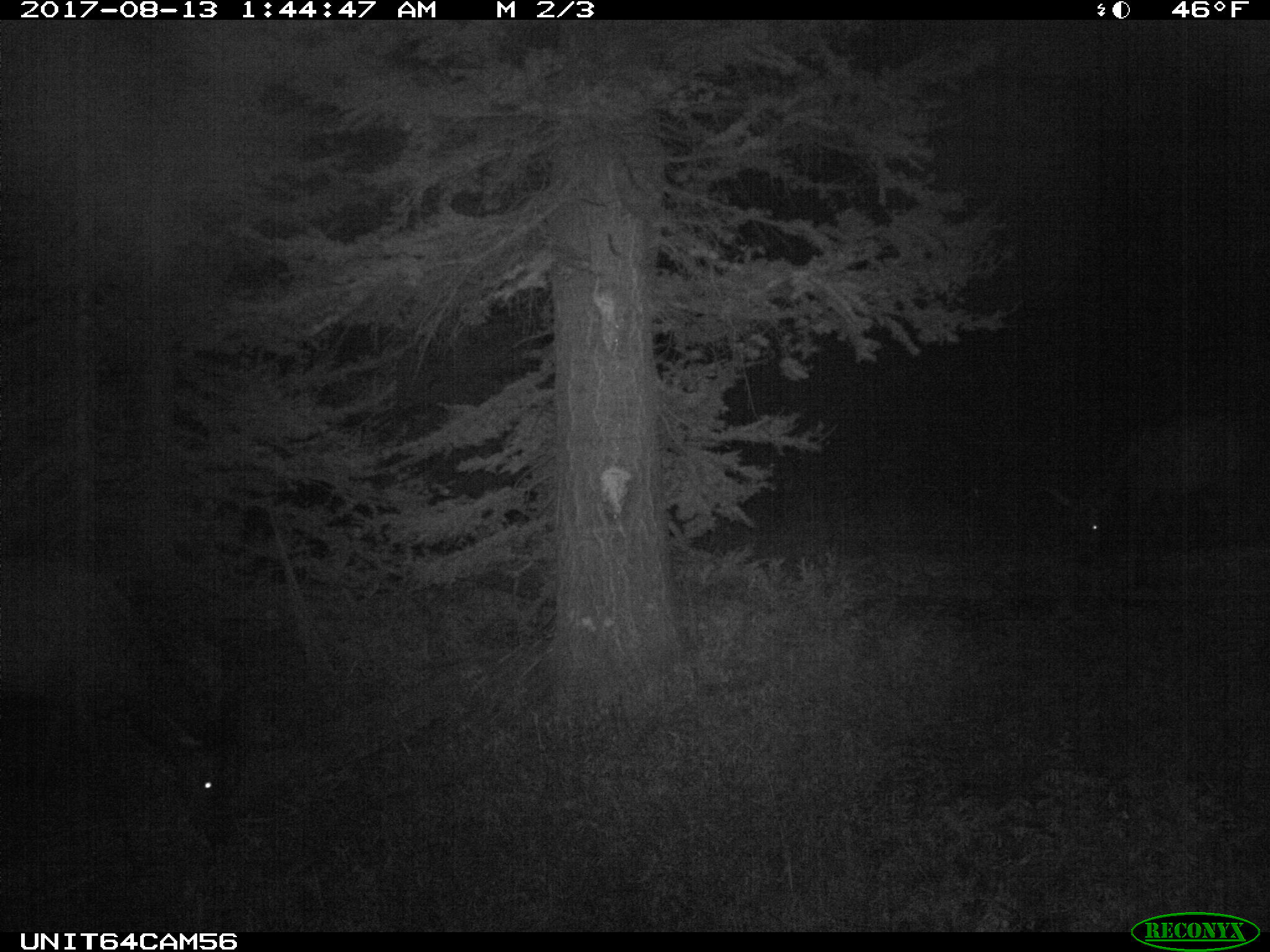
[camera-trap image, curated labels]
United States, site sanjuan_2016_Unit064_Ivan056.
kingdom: Animalia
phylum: Chordata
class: Mammalia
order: Artiodactyla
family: Cervidae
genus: Cervus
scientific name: Cervus elaphus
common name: red deer